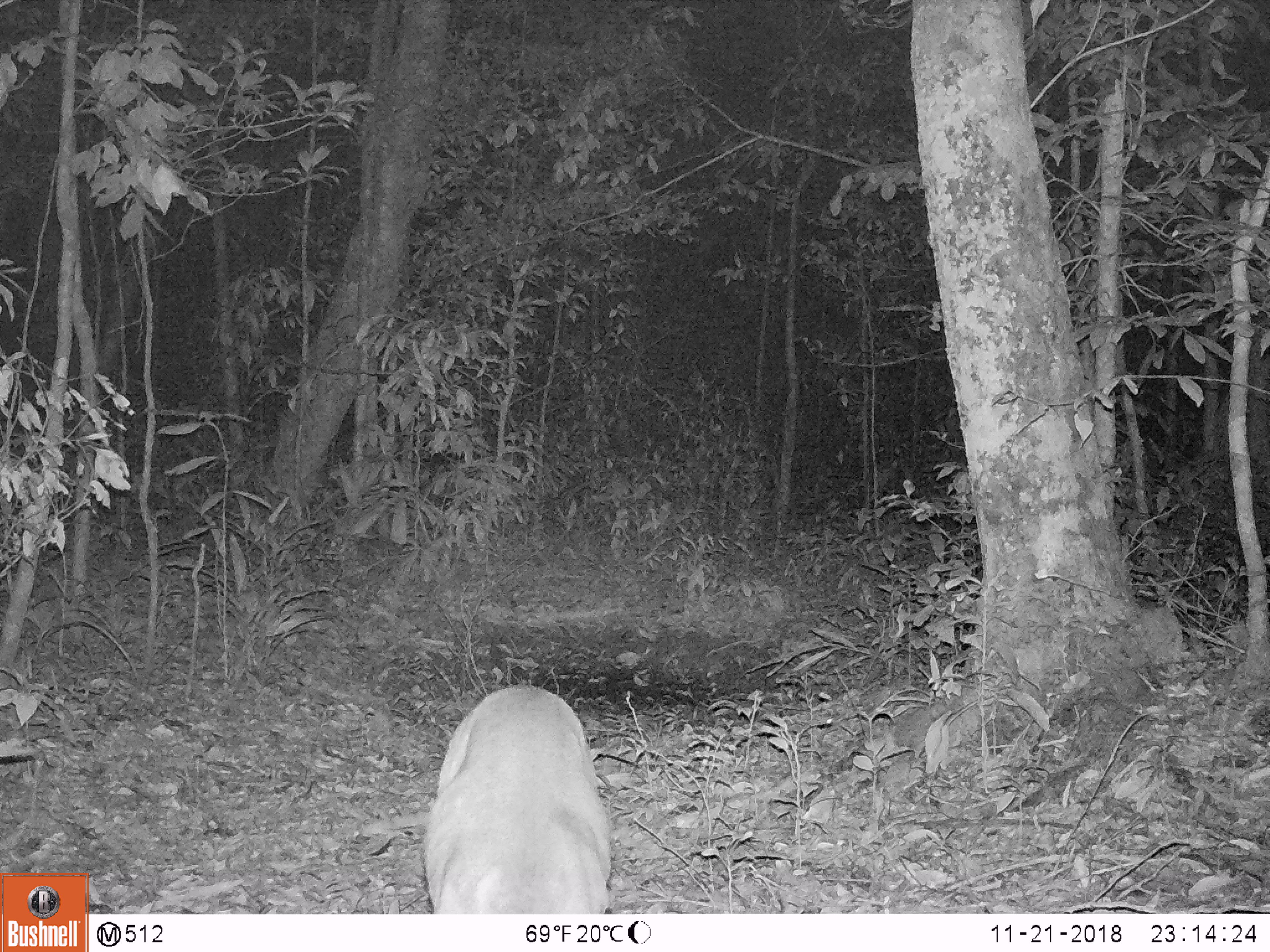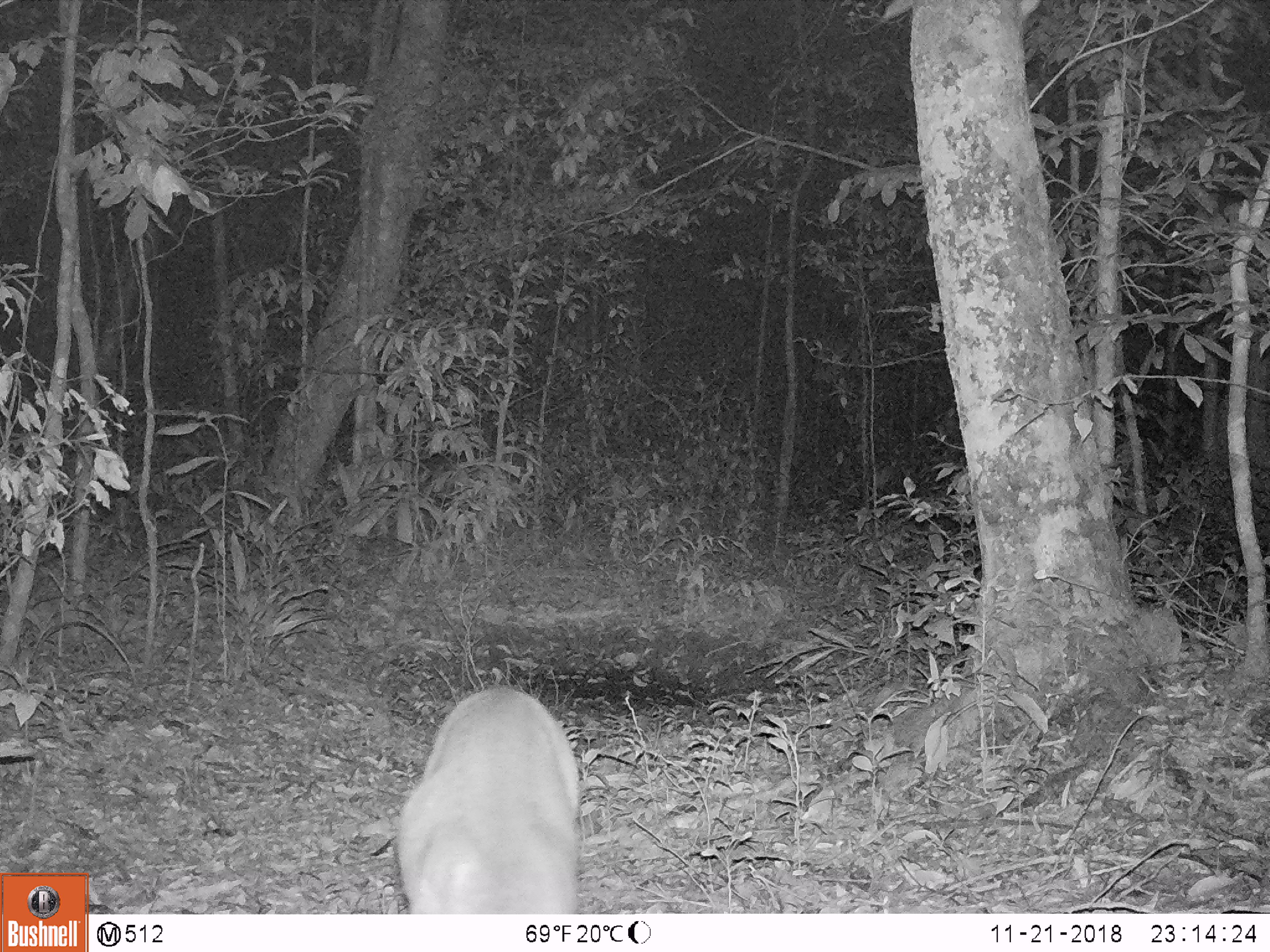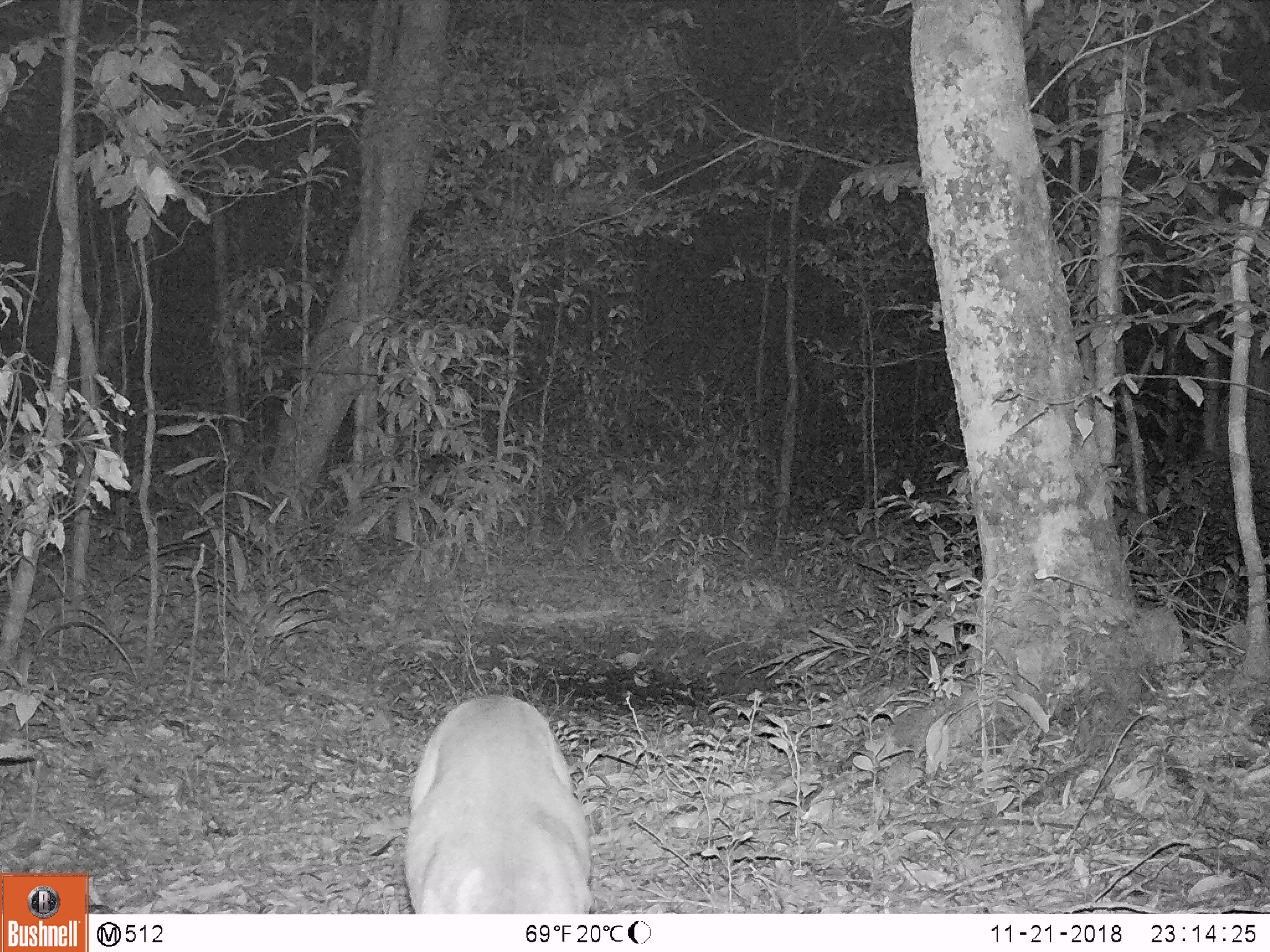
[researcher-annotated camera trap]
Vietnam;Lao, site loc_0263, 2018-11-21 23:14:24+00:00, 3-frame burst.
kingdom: Animalia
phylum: Chordata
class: Mammalia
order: Artiodactyla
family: Cervidae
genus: Muntiacus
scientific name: Muntiacus vuquangensis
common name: large-antlered muntjac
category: large antlered muntjac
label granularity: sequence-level